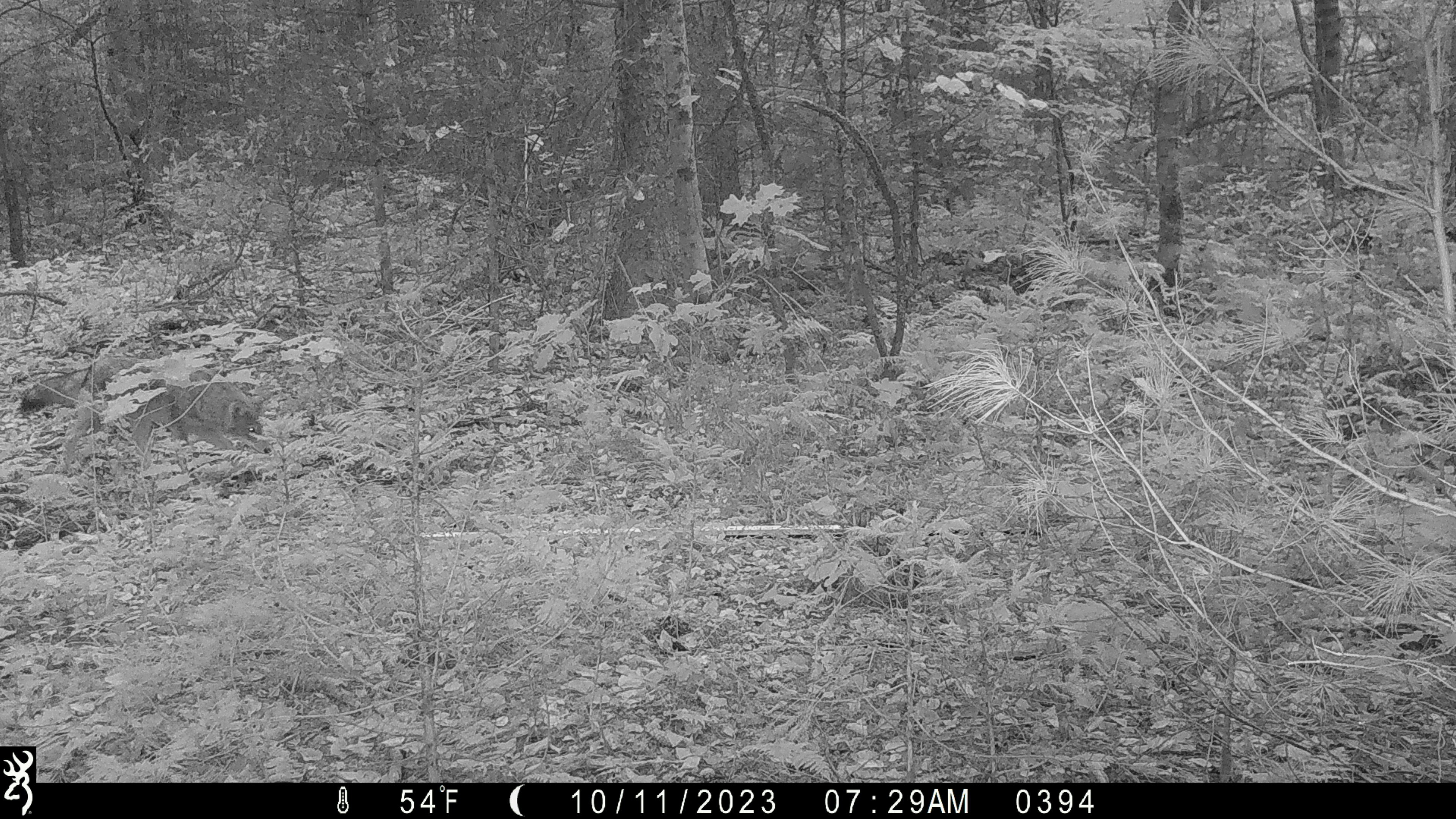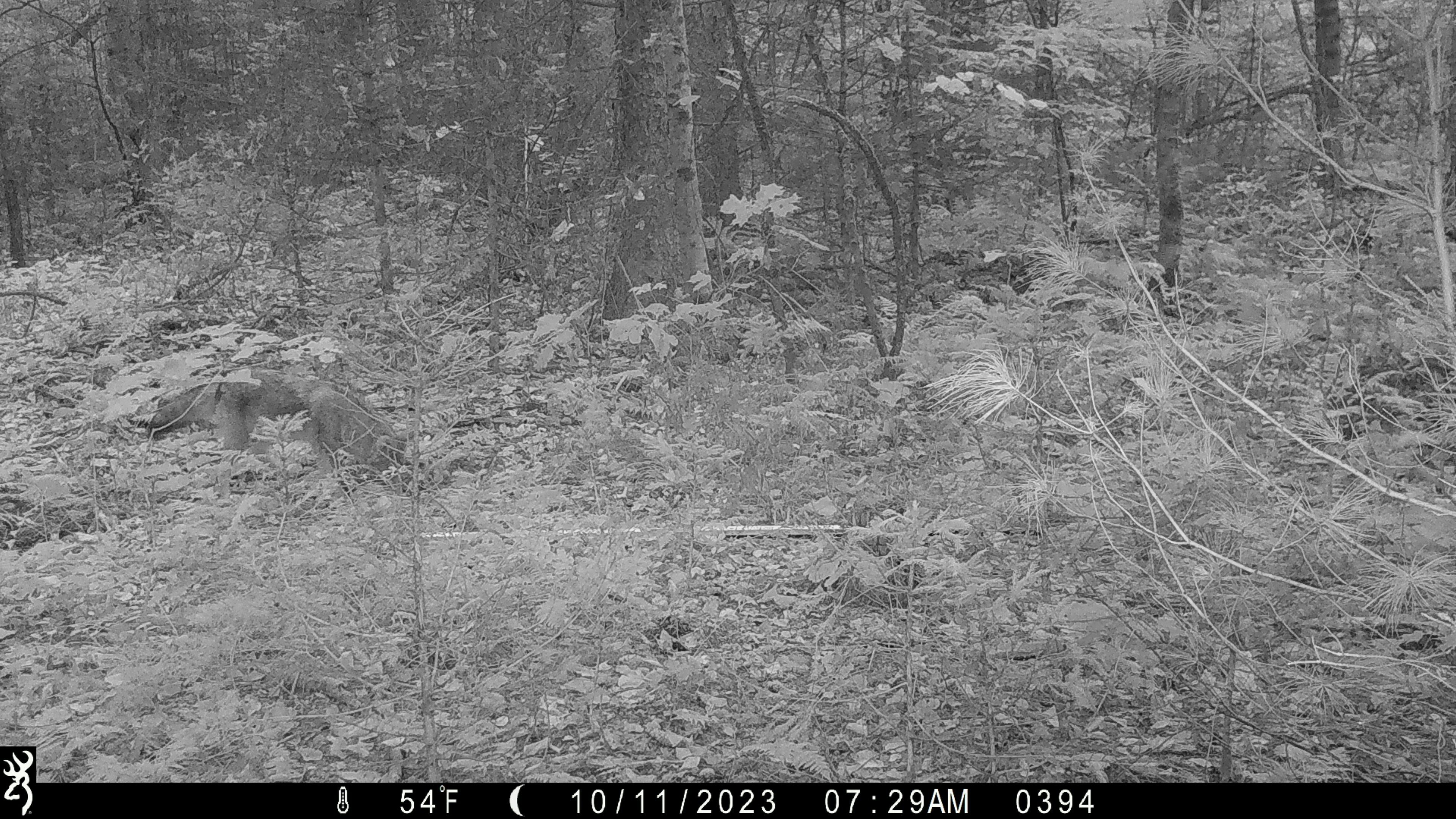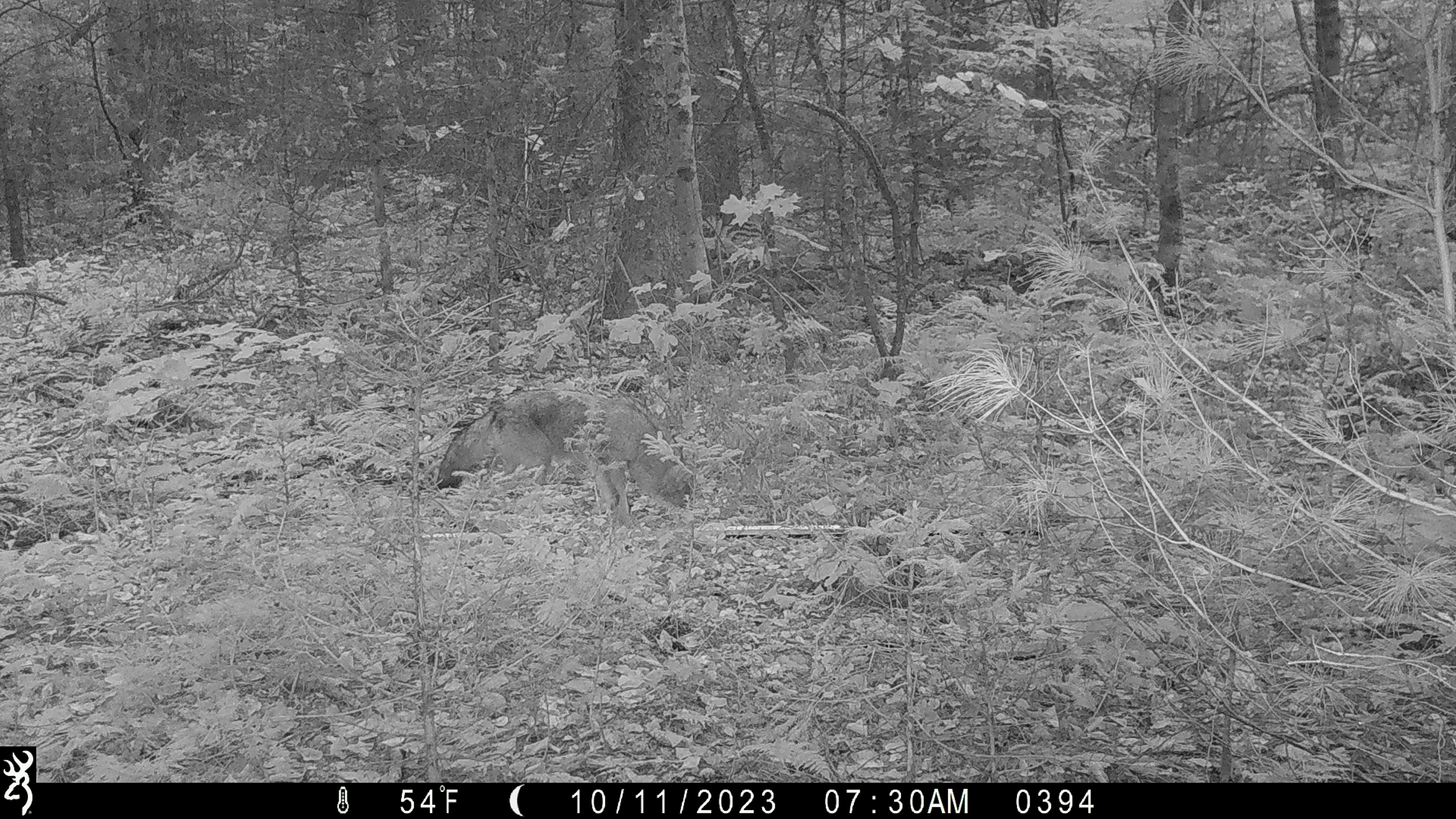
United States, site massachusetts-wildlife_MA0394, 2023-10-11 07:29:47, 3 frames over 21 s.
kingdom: Animalia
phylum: Chordata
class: Mammalia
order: Carnivora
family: Canidae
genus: Canis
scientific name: Canis latrans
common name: coyote